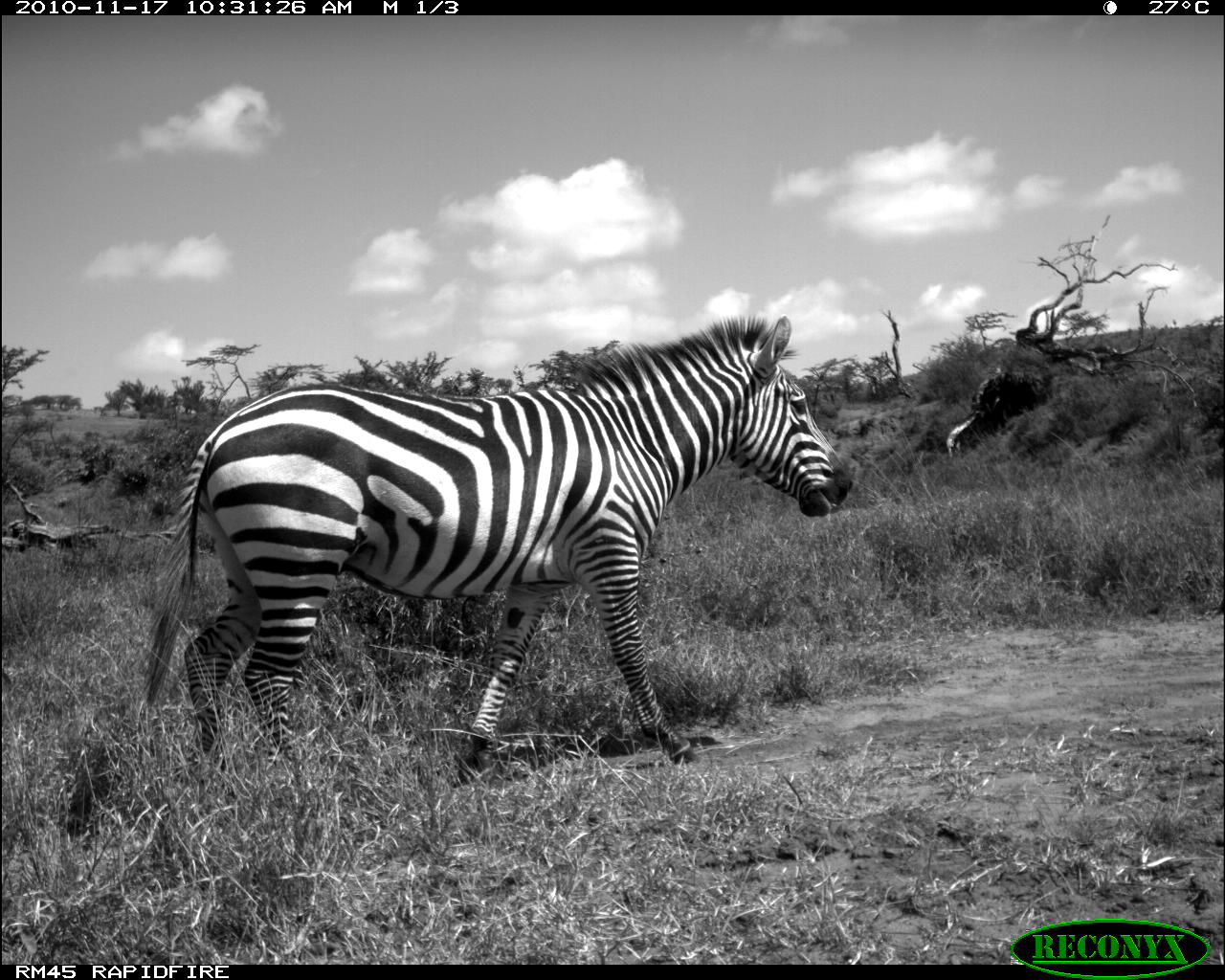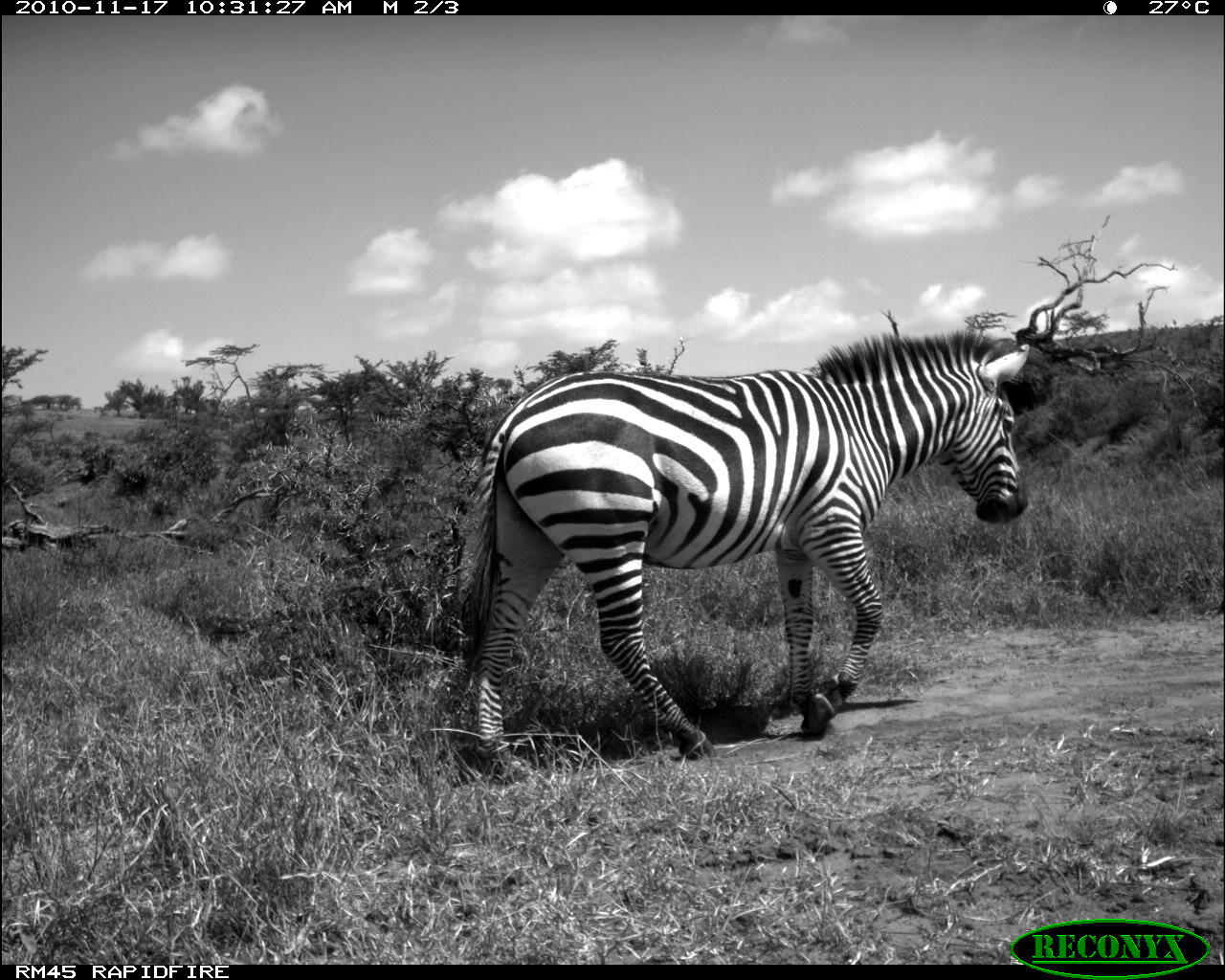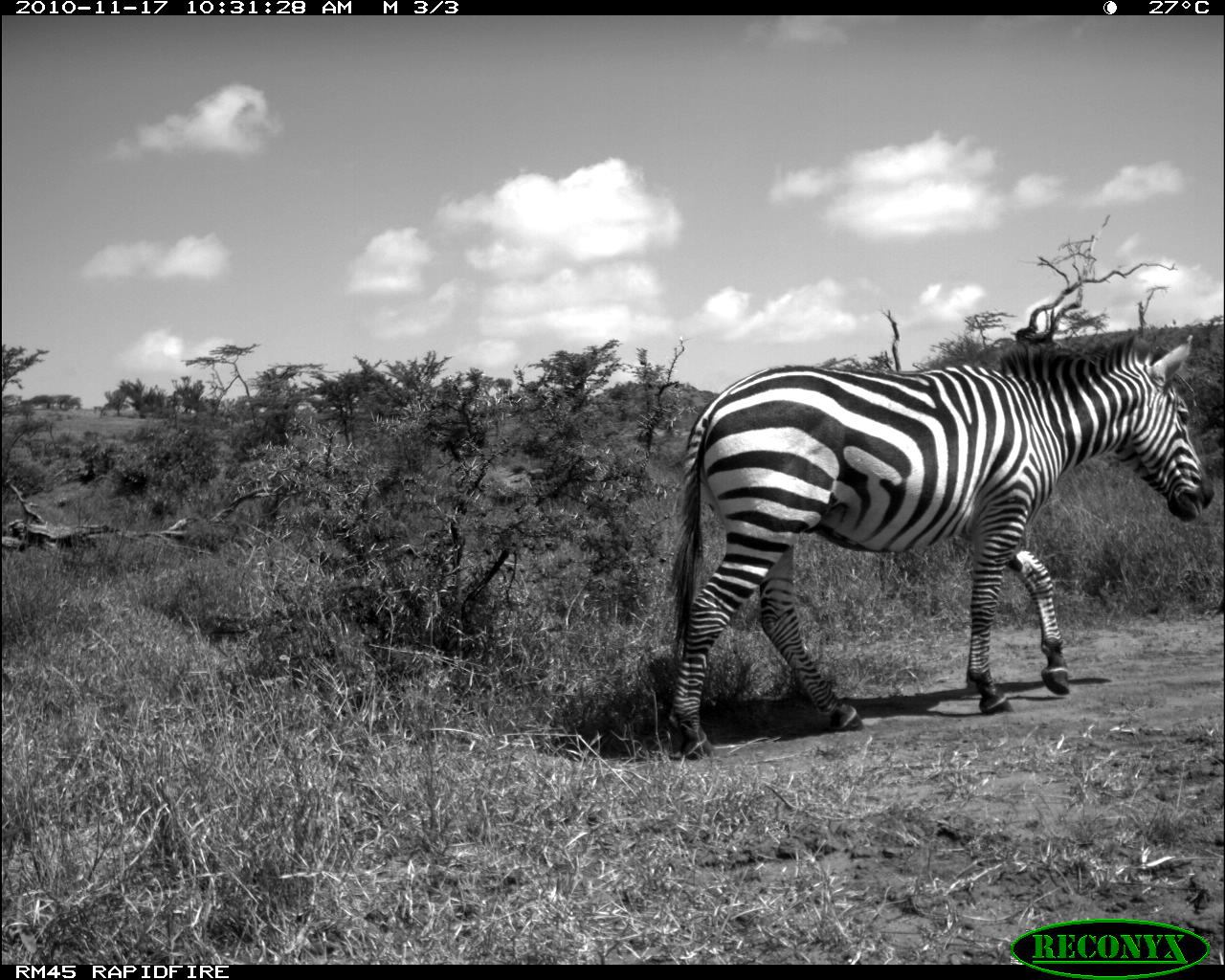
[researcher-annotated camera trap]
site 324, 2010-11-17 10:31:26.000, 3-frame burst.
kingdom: Animalia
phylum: Chordata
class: Mammalia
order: Perissodactyla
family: Equidae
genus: Equus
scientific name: Equus quagga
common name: plains zebra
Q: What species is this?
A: Equus quagga (plains zebra).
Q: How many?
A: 1.